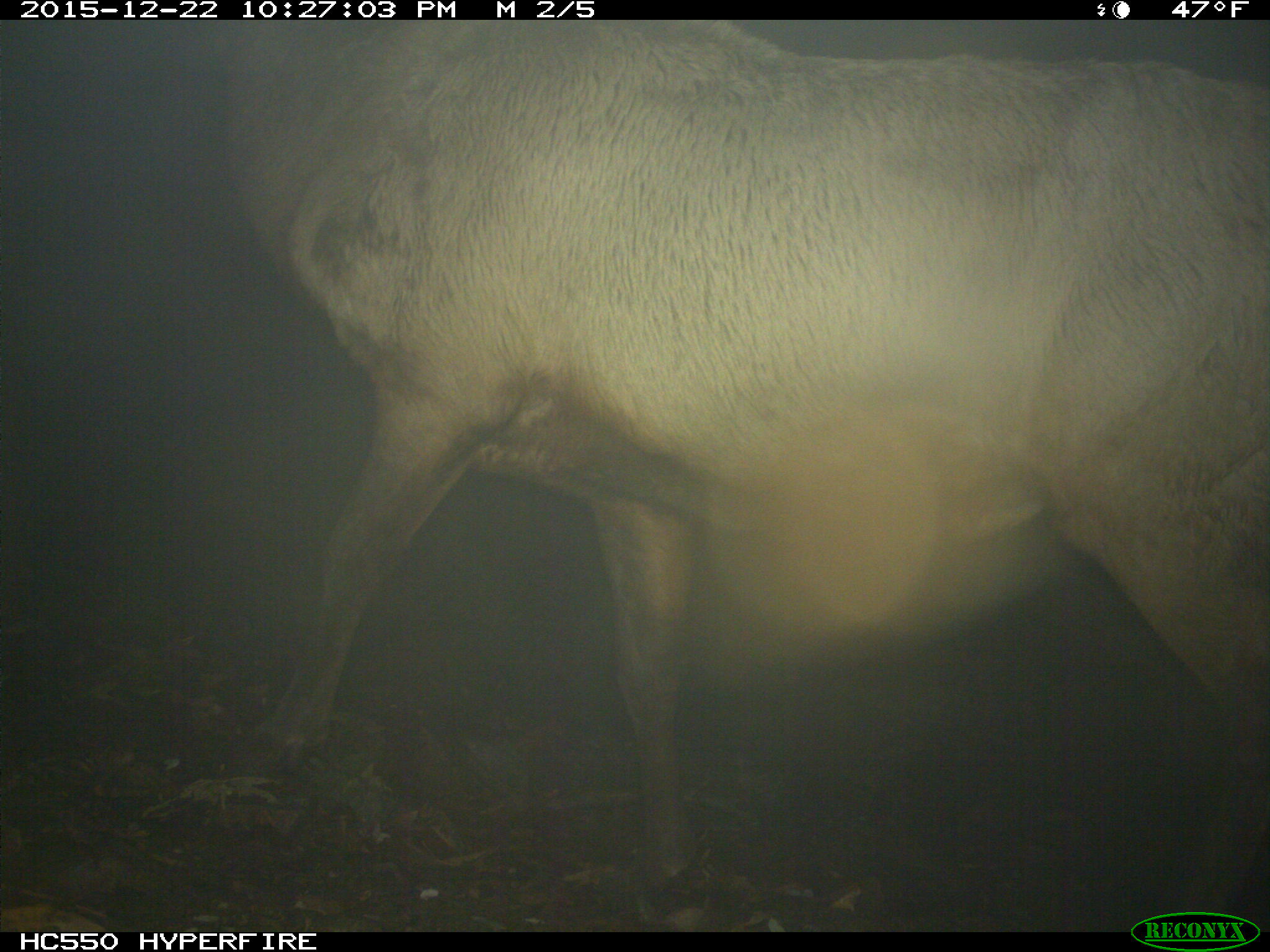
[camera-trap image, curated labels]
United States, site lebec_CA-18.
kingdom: Animalia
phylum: Chordata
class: Mammalia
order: Artiodactyla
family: Cervidae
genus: Cervus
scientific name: Cervus canadensis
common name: elk